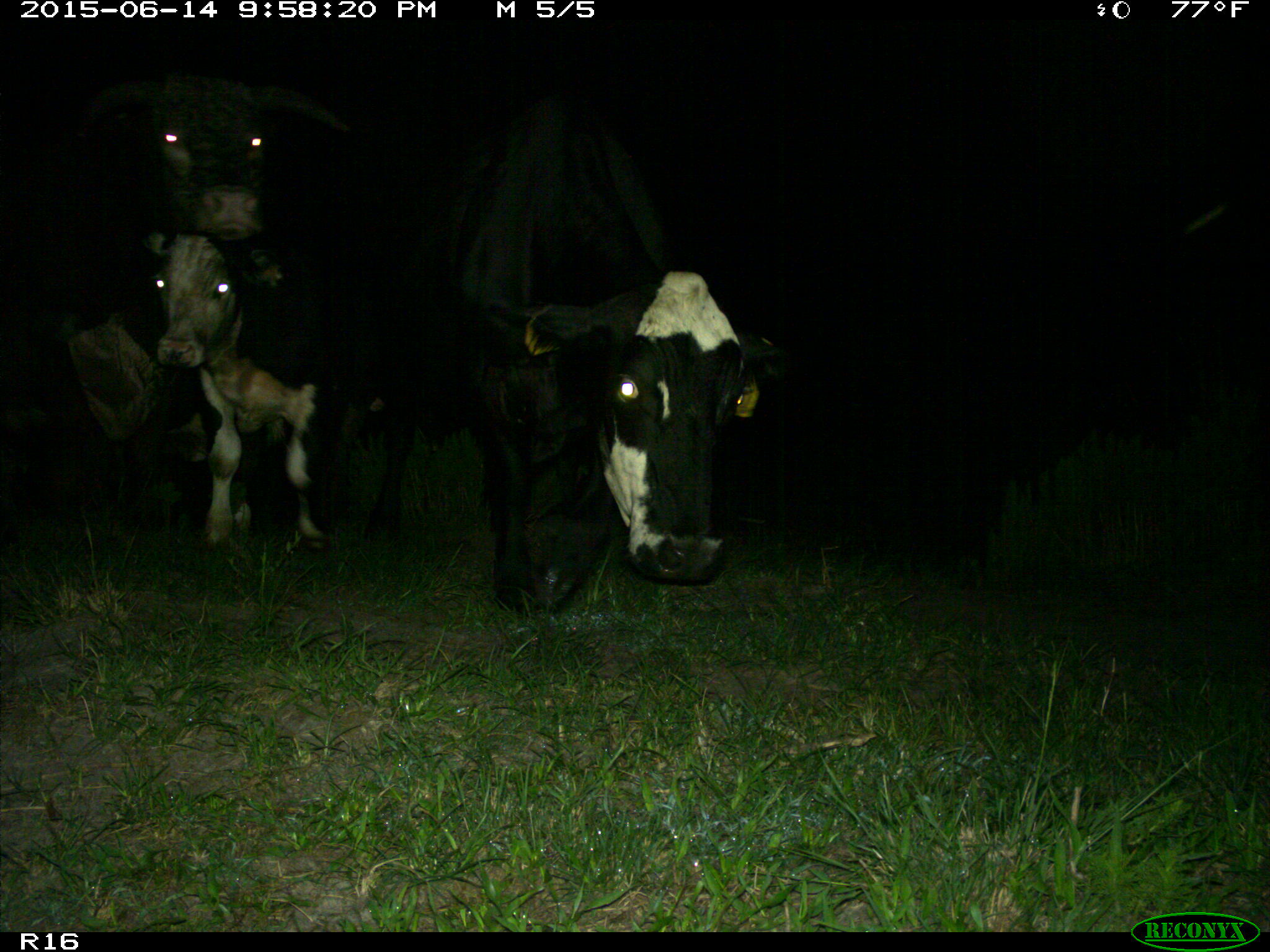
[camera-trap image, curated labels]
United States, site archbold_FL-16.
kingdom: Animalia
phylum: Chordata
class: Mammalia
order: Artiodactyla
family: Bovidae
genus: Bos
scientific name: Bos taurus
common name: domestic cow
Bos taurus (domestic cow).